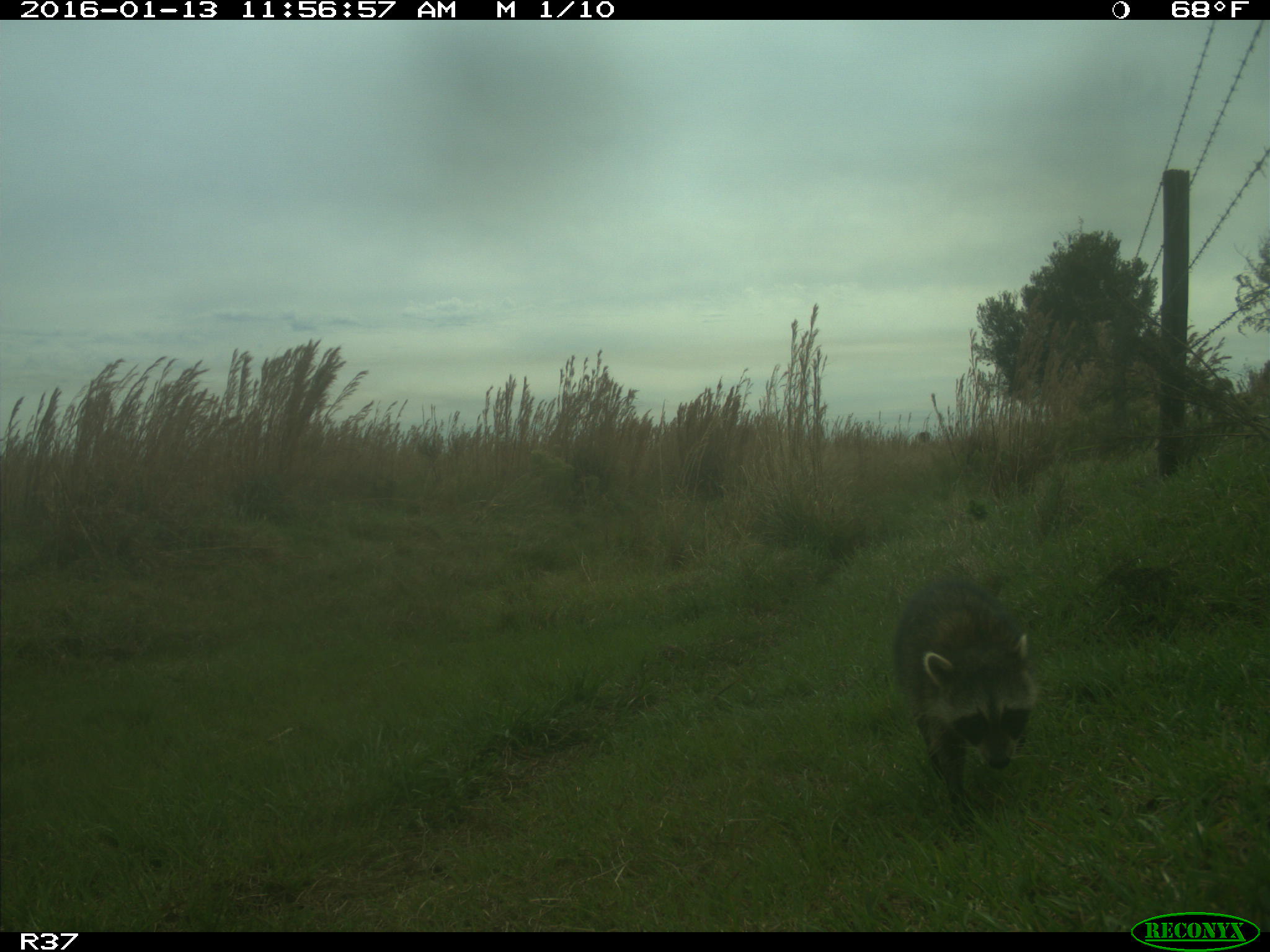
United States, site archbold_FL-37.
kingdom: Animalia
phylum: Chordata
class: Mammalia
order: Carnivora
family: Procyonidae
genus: Procyon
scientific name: Procyon lotor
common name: common raccoon